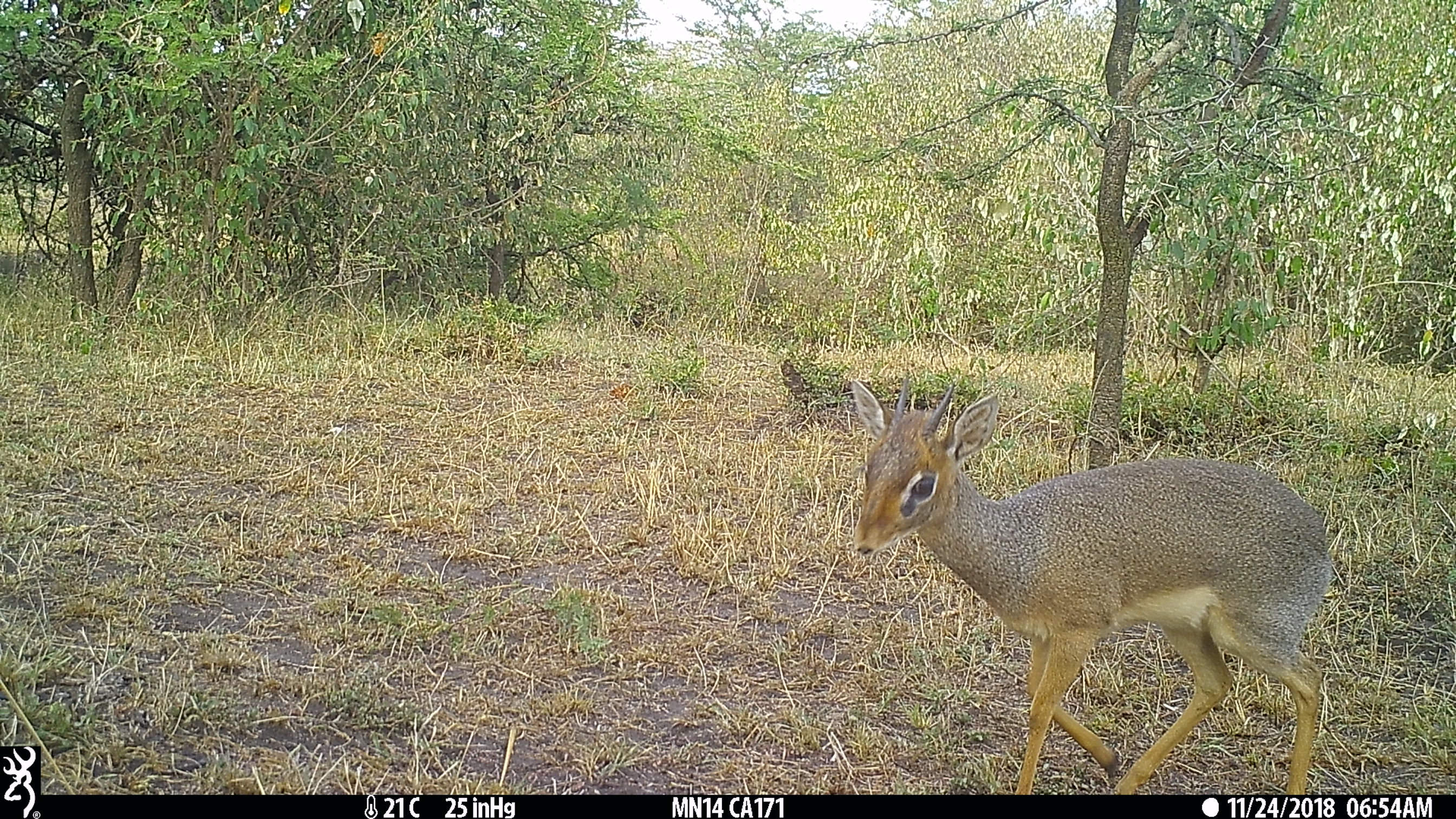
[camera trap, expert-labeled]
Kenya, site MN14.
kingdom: Animalia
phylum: Chordata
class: Mammalia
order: Artiodactyla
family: Bovidae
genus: Madoqua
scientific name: Madoqua kirkii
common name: kirk's dik-dik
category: dikdik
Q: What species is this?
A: Dikdik (kirk's dik-dik) (Madoqua kirkii).